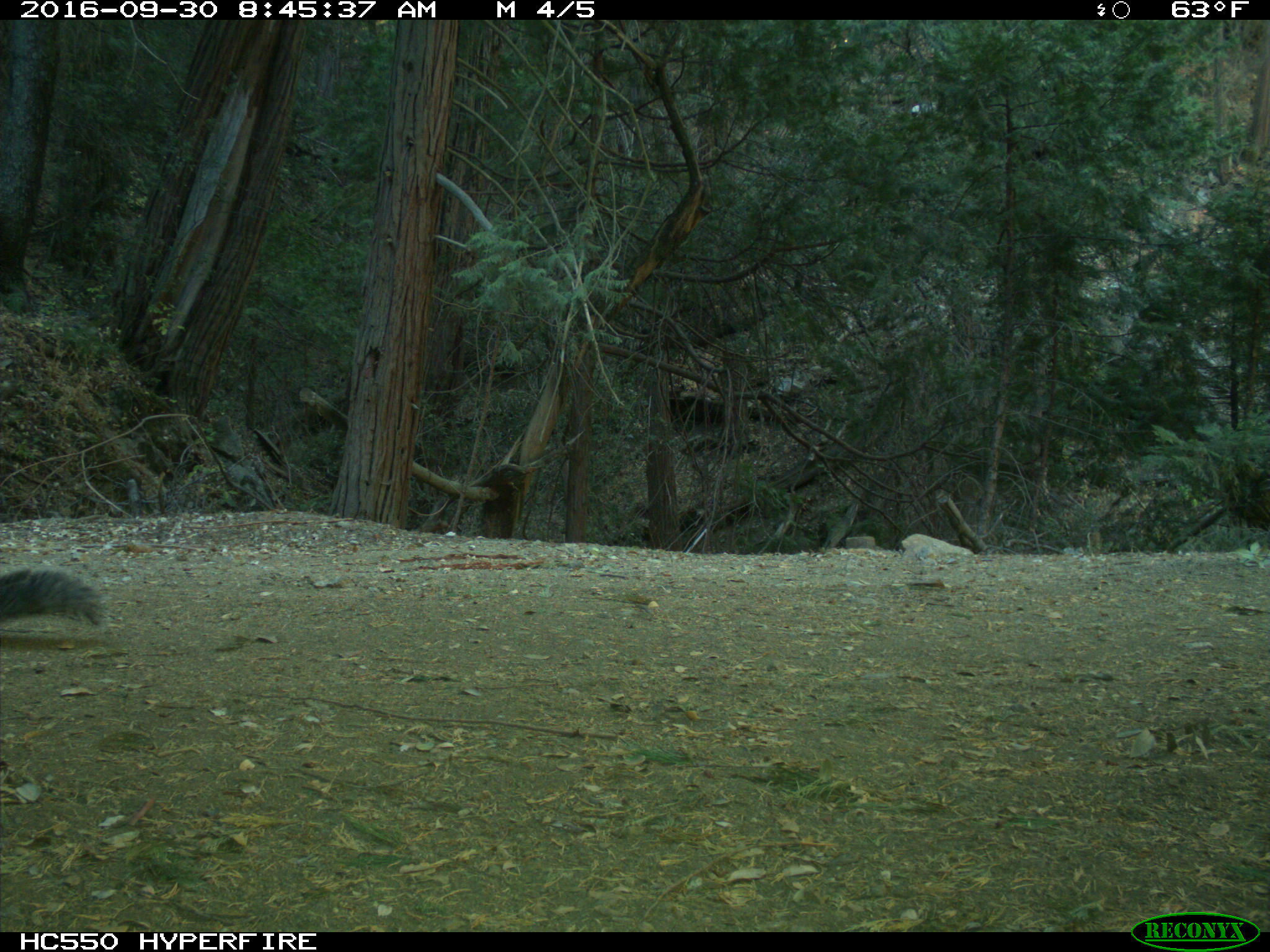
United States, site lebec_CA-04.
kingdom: Animalia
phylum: Chordata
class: Mammalia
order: Rodentia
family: Sciuridae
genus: Sciurus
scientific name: Sciurus carolinensis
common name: eastern gray squirrel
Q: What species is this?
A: Sciurus carolinensis (eastern gray squirrel).